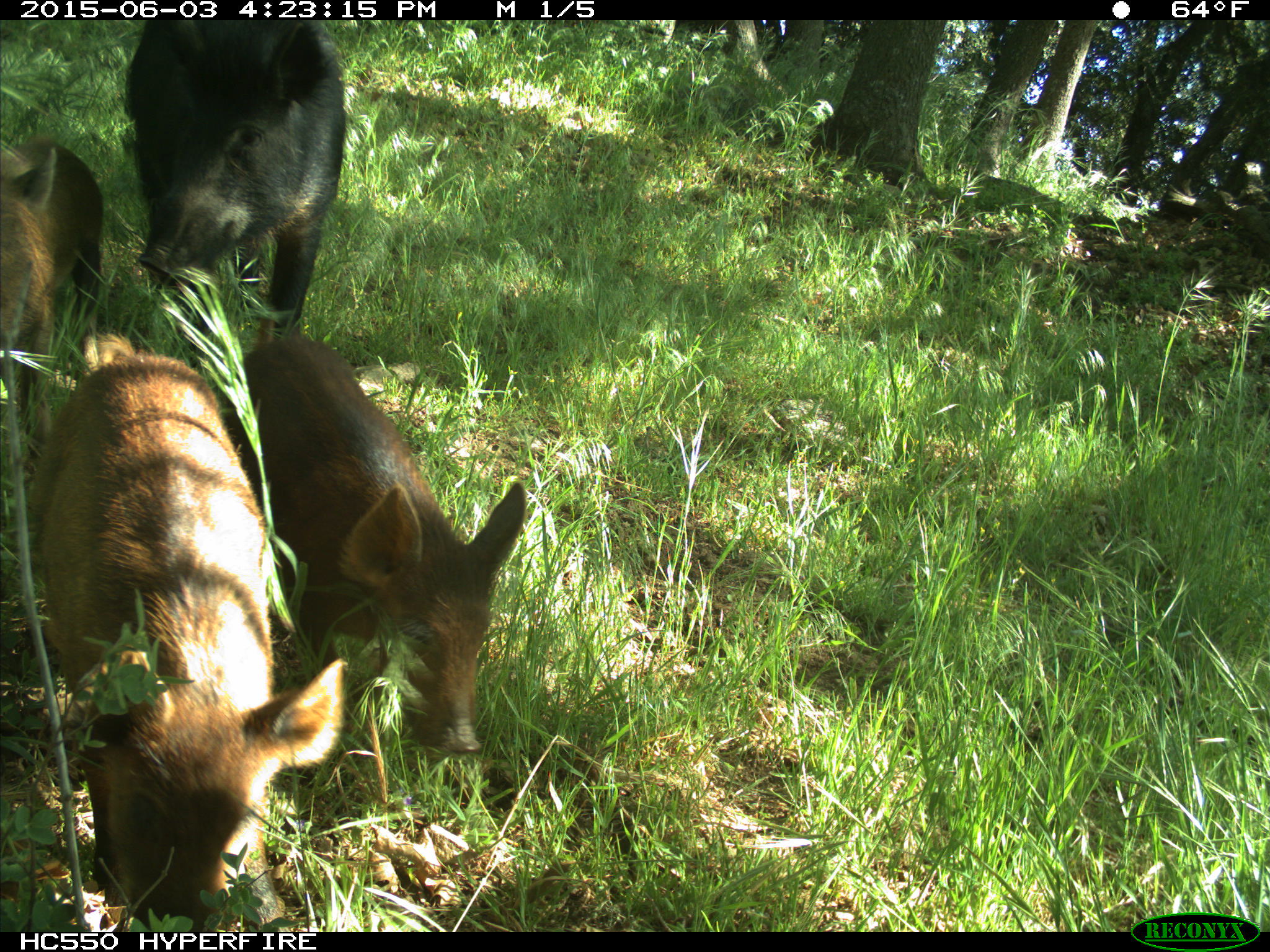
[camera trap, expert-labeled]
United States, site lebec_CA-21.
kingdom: Animalia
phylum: Chordata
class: Mammalia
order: Artiodactyla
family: Suidae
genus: Sus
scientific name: Sus scrofa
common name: wild boar